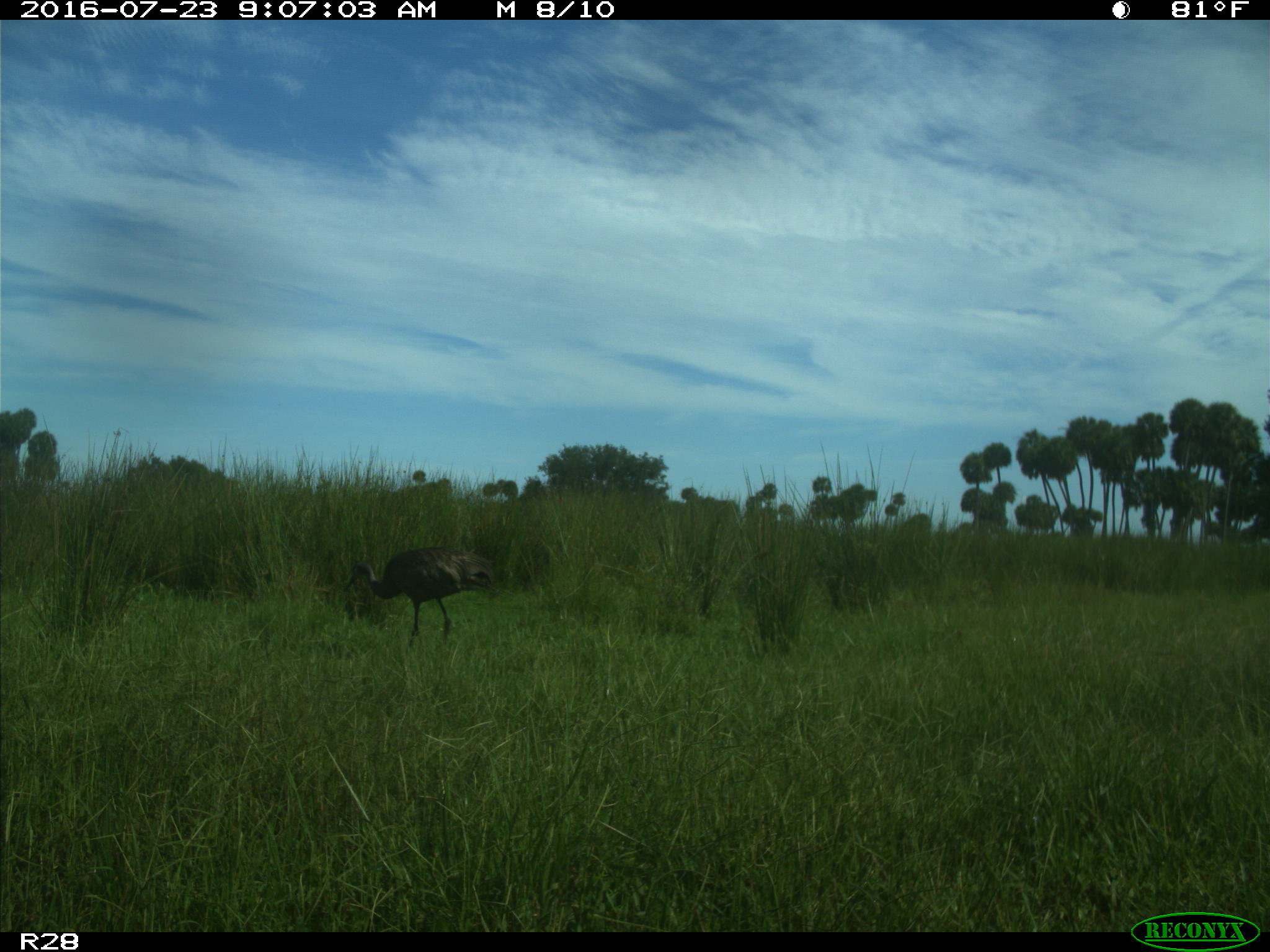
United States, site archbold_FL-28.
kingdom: Animalia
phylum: Chordata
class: Aves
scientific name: Aves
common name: birds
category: unidentified bird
Unidentified bird (birds) (Aves).